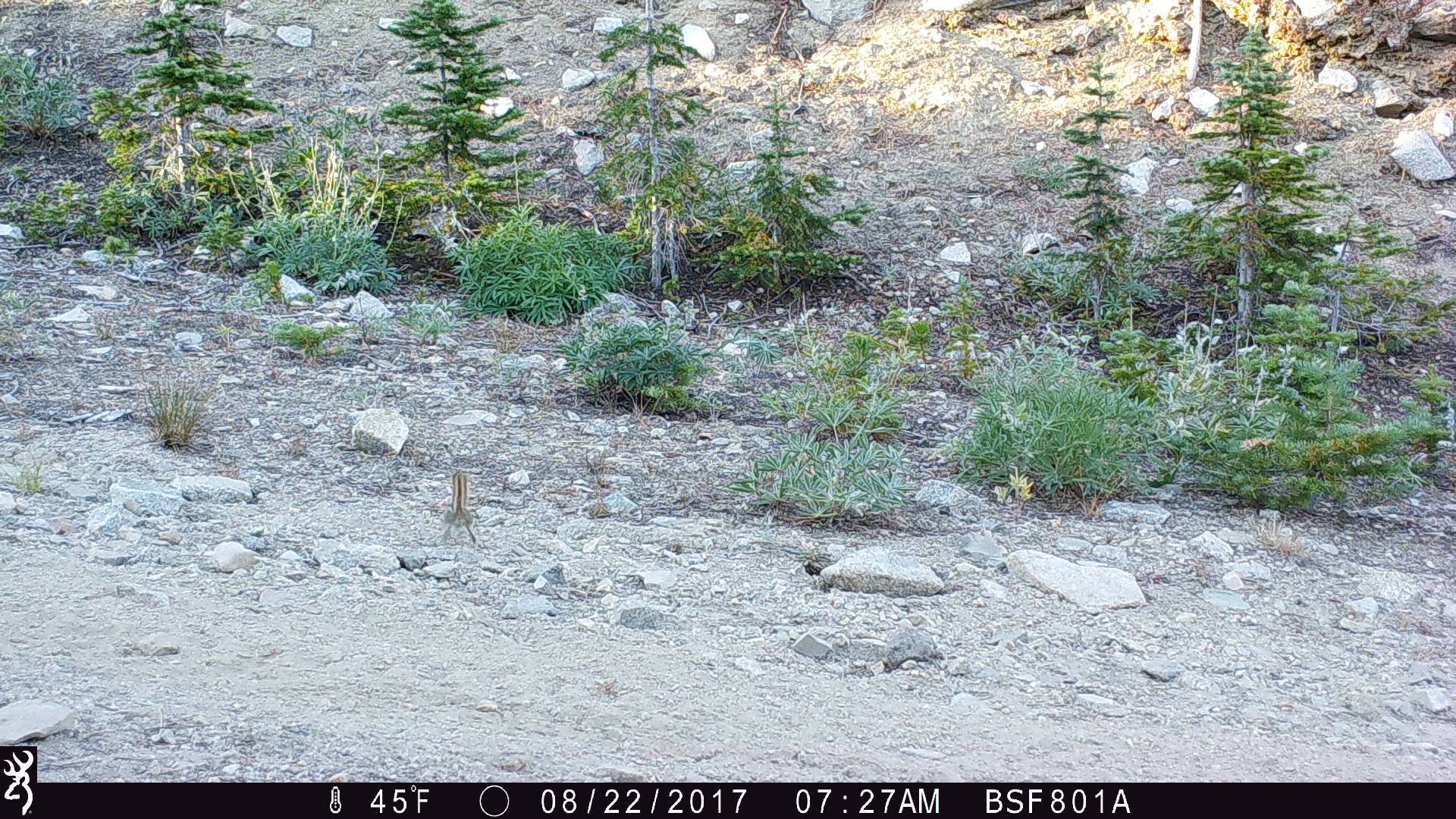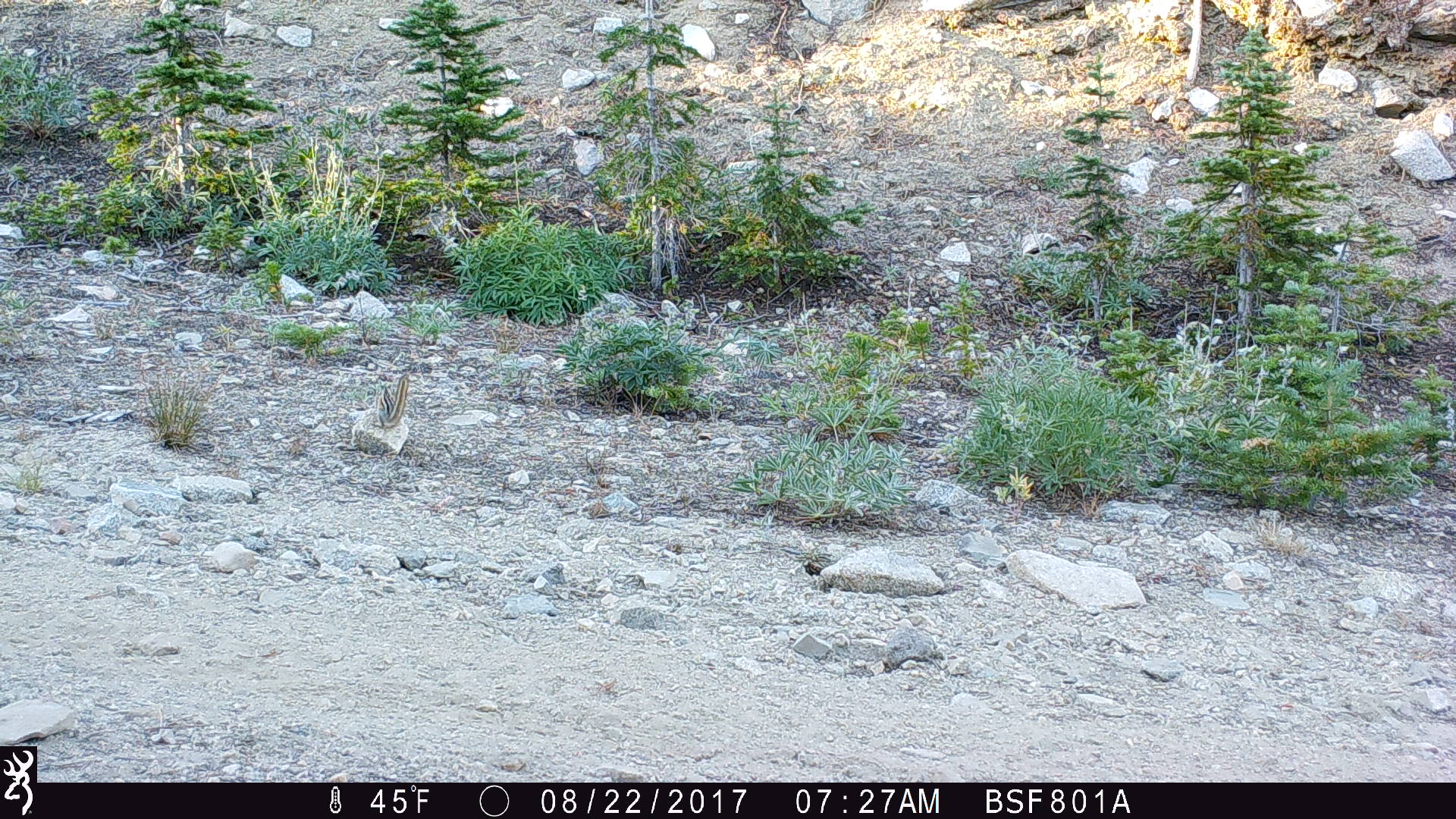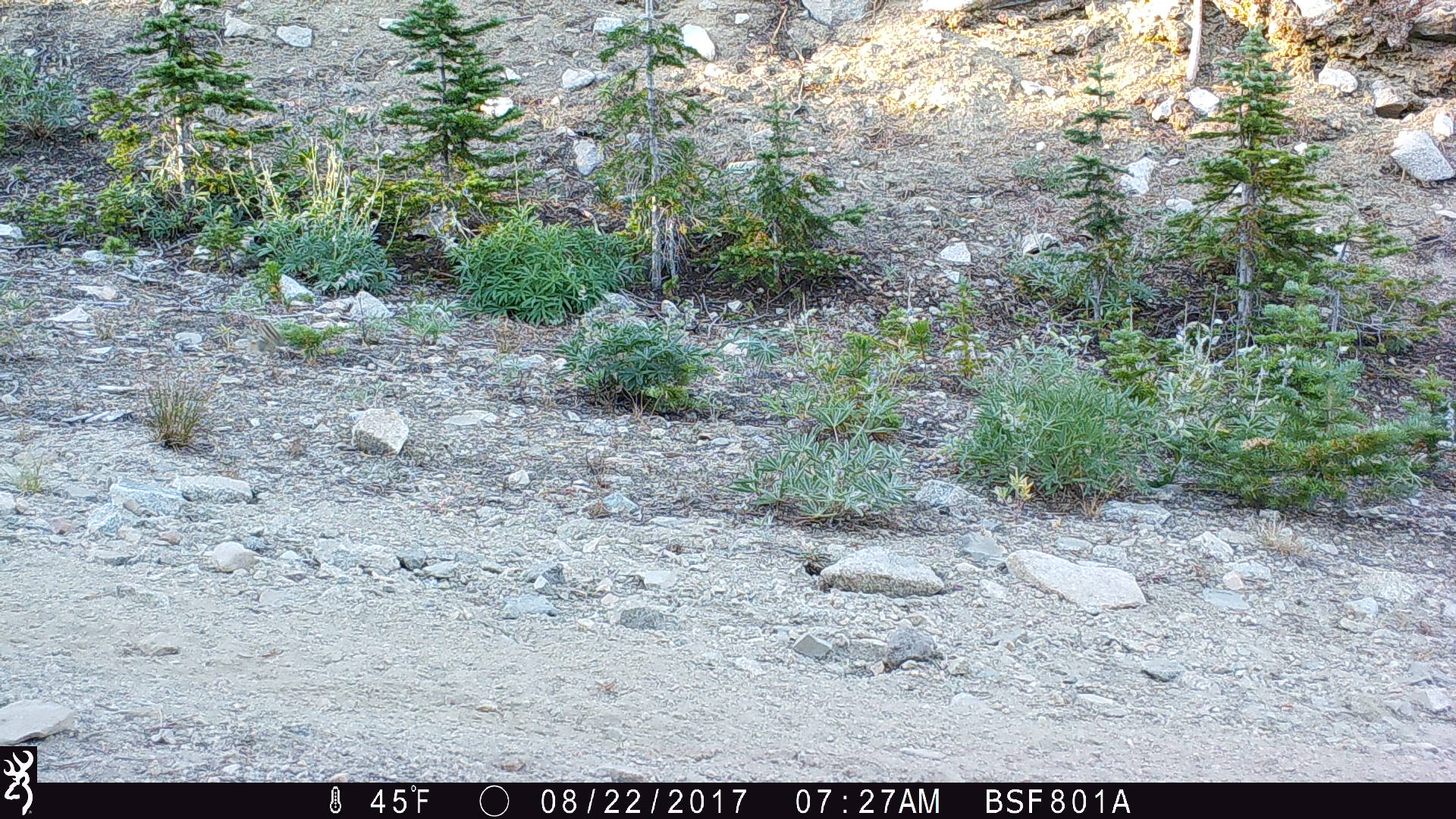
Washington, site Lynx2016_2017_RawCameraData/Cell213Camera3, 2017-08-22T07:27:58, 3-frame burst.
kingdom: Animalia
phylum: Chordata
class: Mammalia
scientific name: Mammalia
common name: small mammal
Small mammal (Mammalia). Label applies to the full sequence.